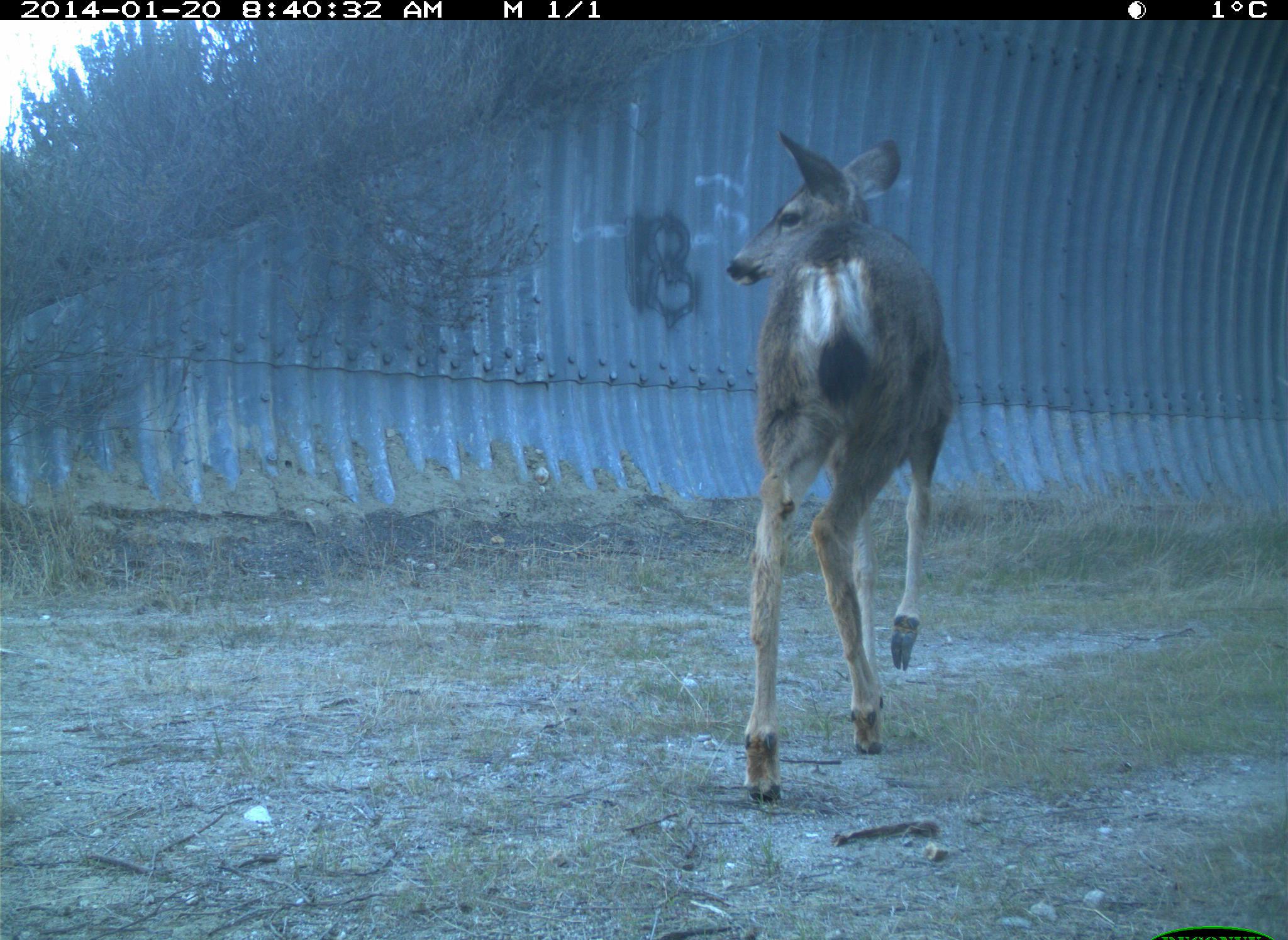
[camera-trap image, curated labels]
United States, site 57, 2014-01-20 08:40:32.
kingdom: Animalia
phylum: Chordata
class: Mammalia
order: Artiodactyla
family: Cervidae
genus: Odocoileus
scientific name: Odocoileus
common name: deer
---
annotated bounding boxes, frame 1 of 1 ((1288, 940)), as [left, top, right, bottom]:
deer: [726, 124, 963, 806]